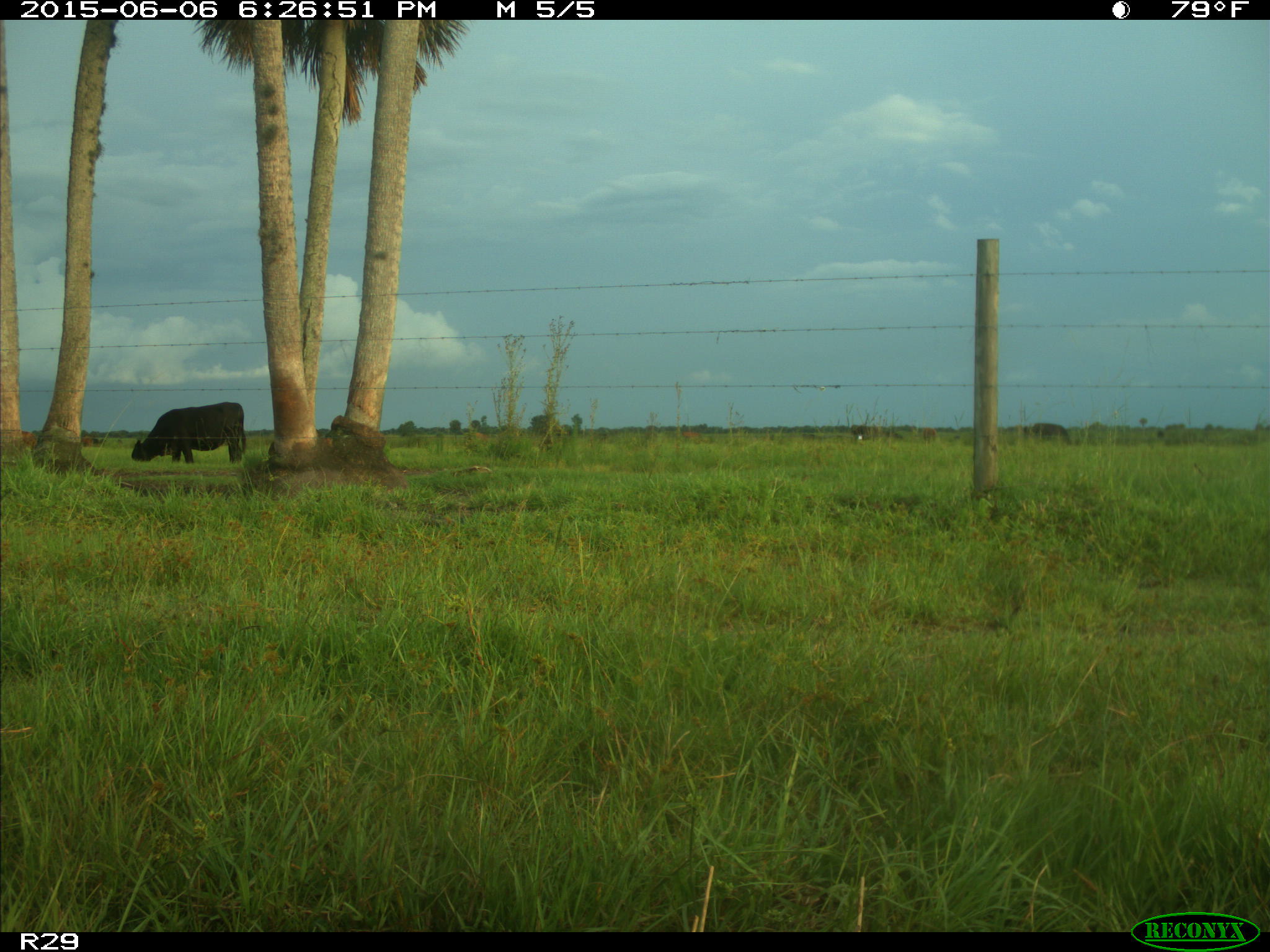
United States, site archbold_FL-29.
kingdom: Animalia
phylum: Chordata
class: Mammalia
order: Artiodactyla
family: Bovidae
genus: Bos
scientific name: Bos taurus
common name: domestic cow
Bos taurus (domestic cow).